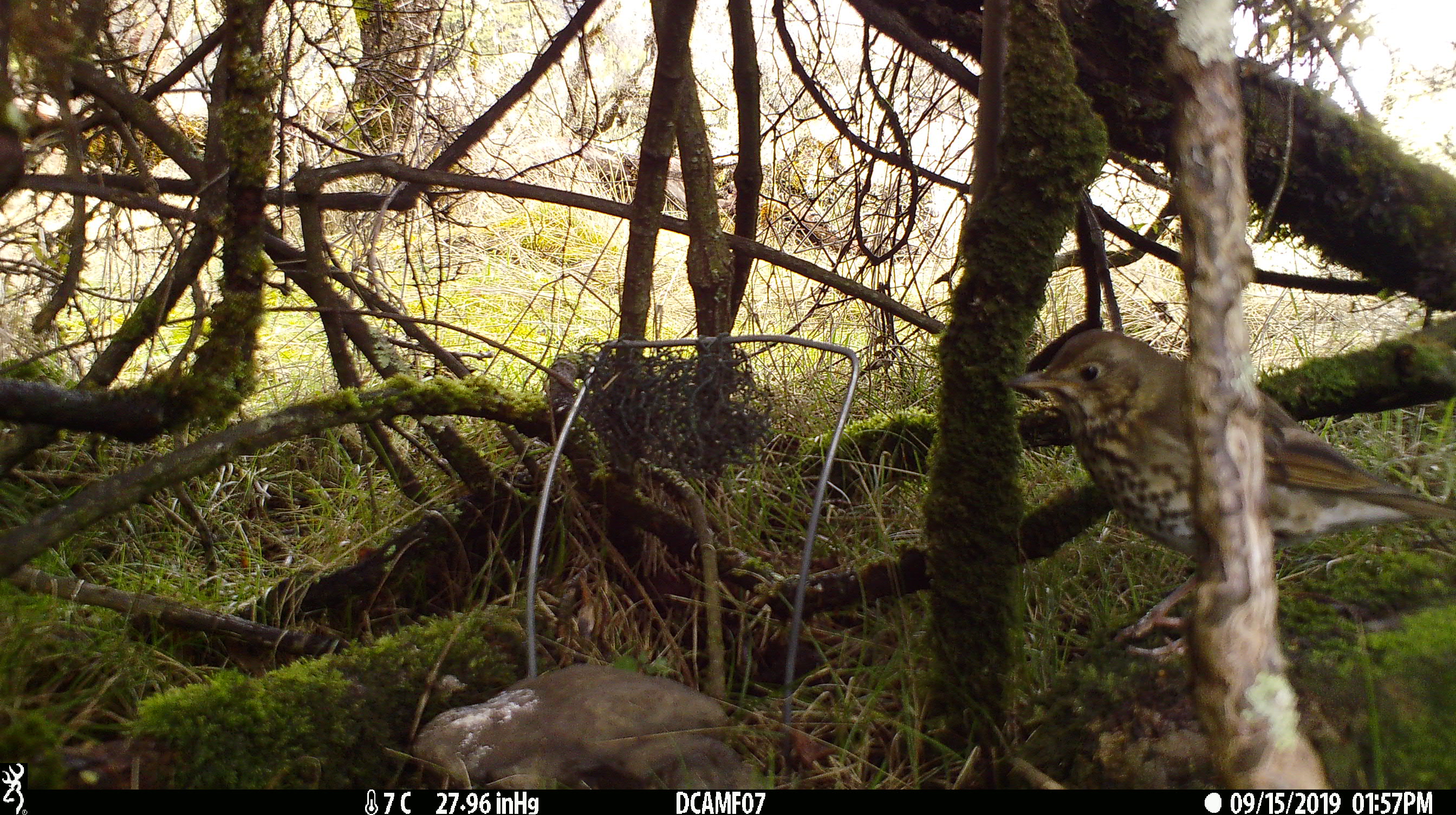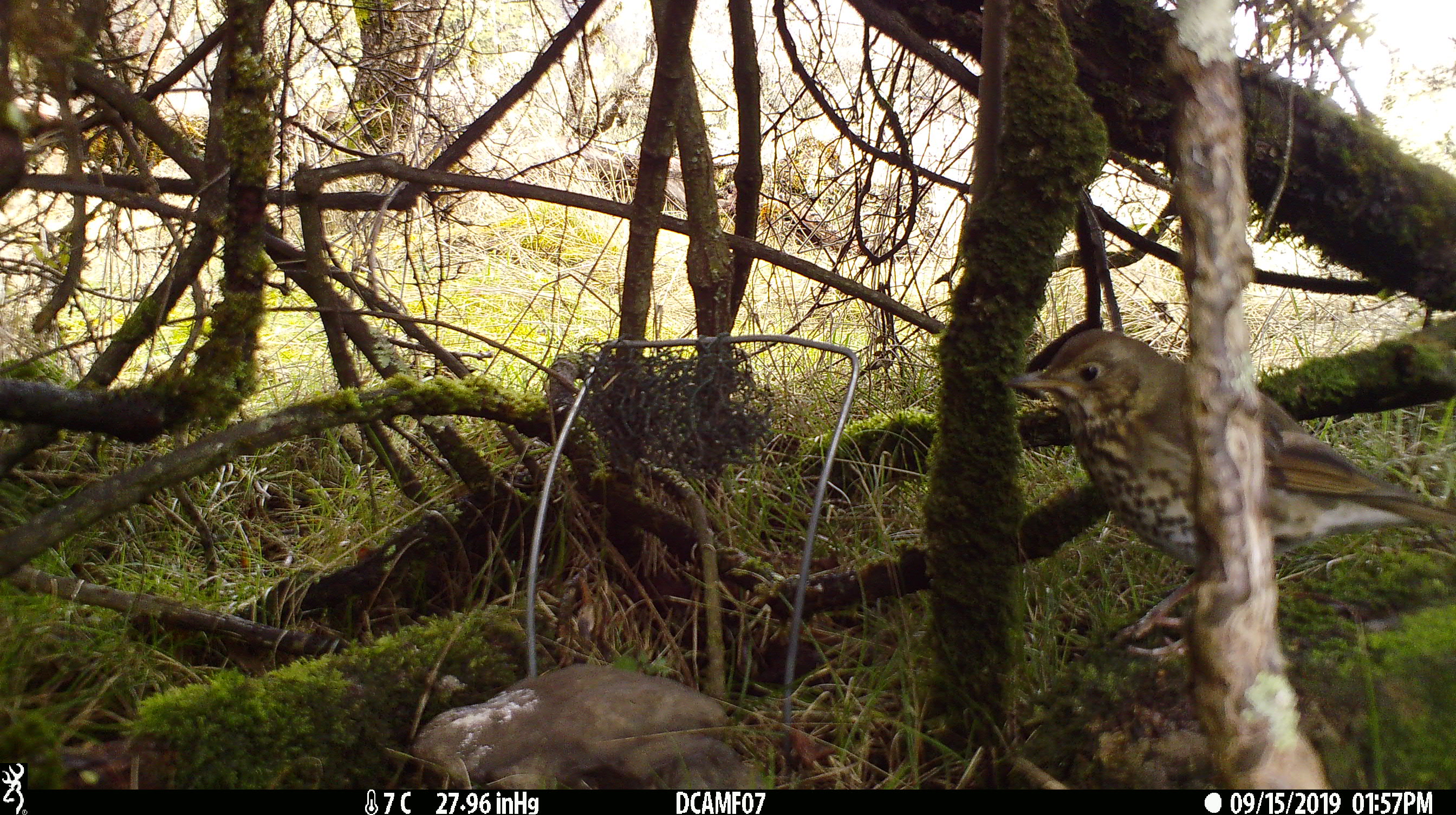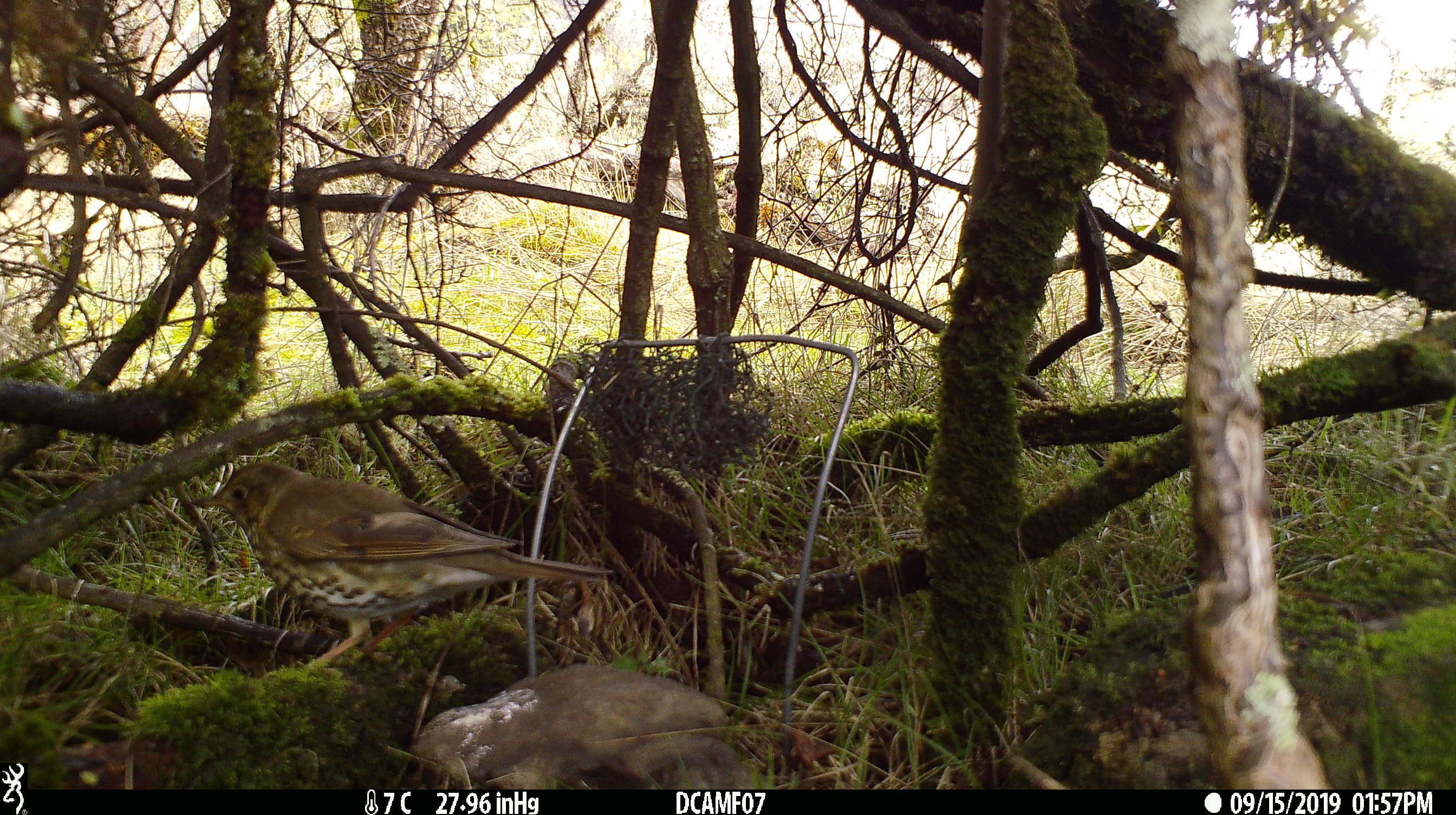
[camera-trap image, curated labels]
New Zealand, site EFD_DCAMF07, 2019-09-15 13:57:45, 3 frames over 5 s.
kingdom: Animalia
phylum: Chordata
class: Aves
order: Passeriformes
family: Turdidae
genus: Turdus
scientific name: Turdus philomelos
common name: song thrush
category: thrush